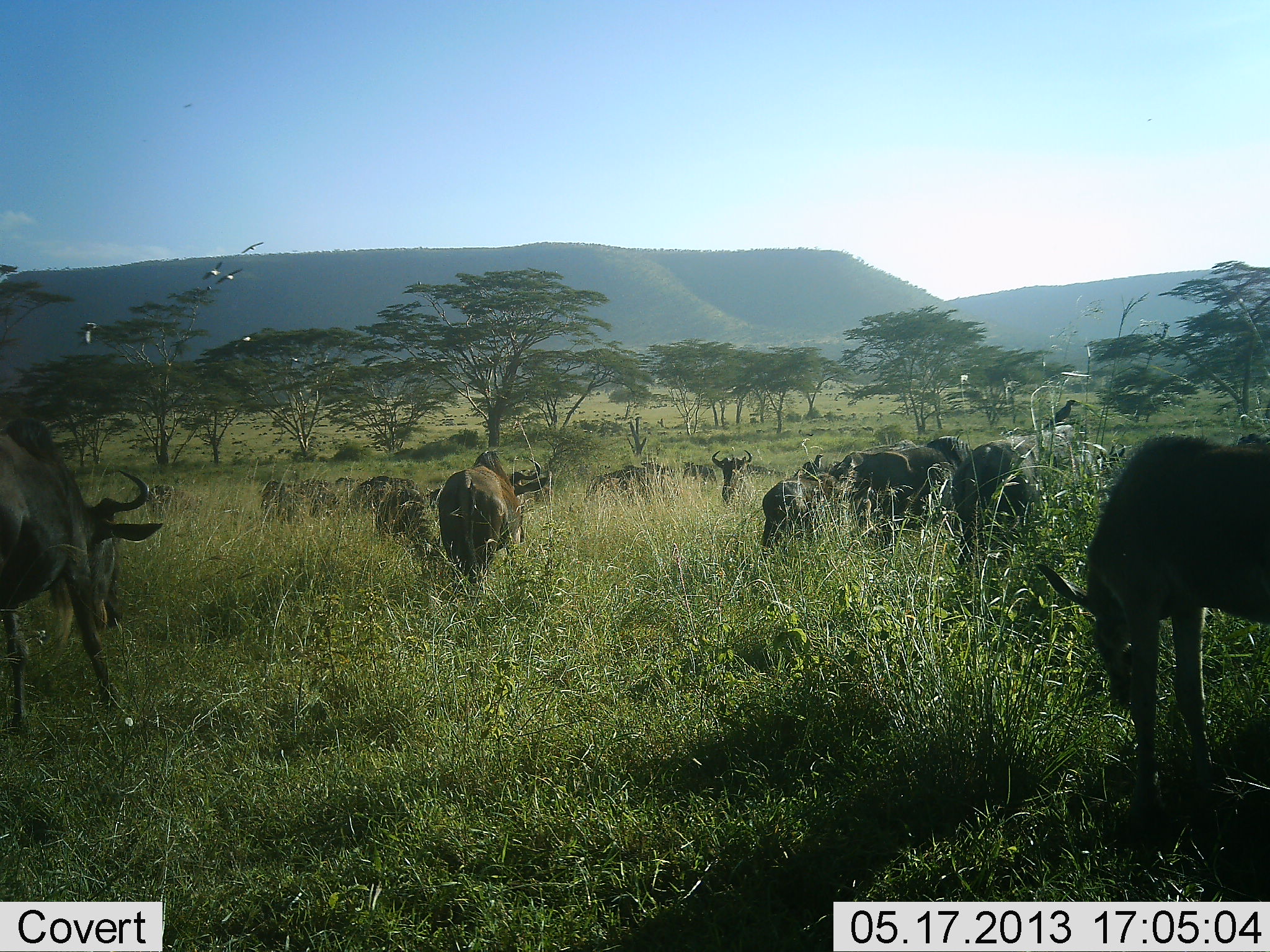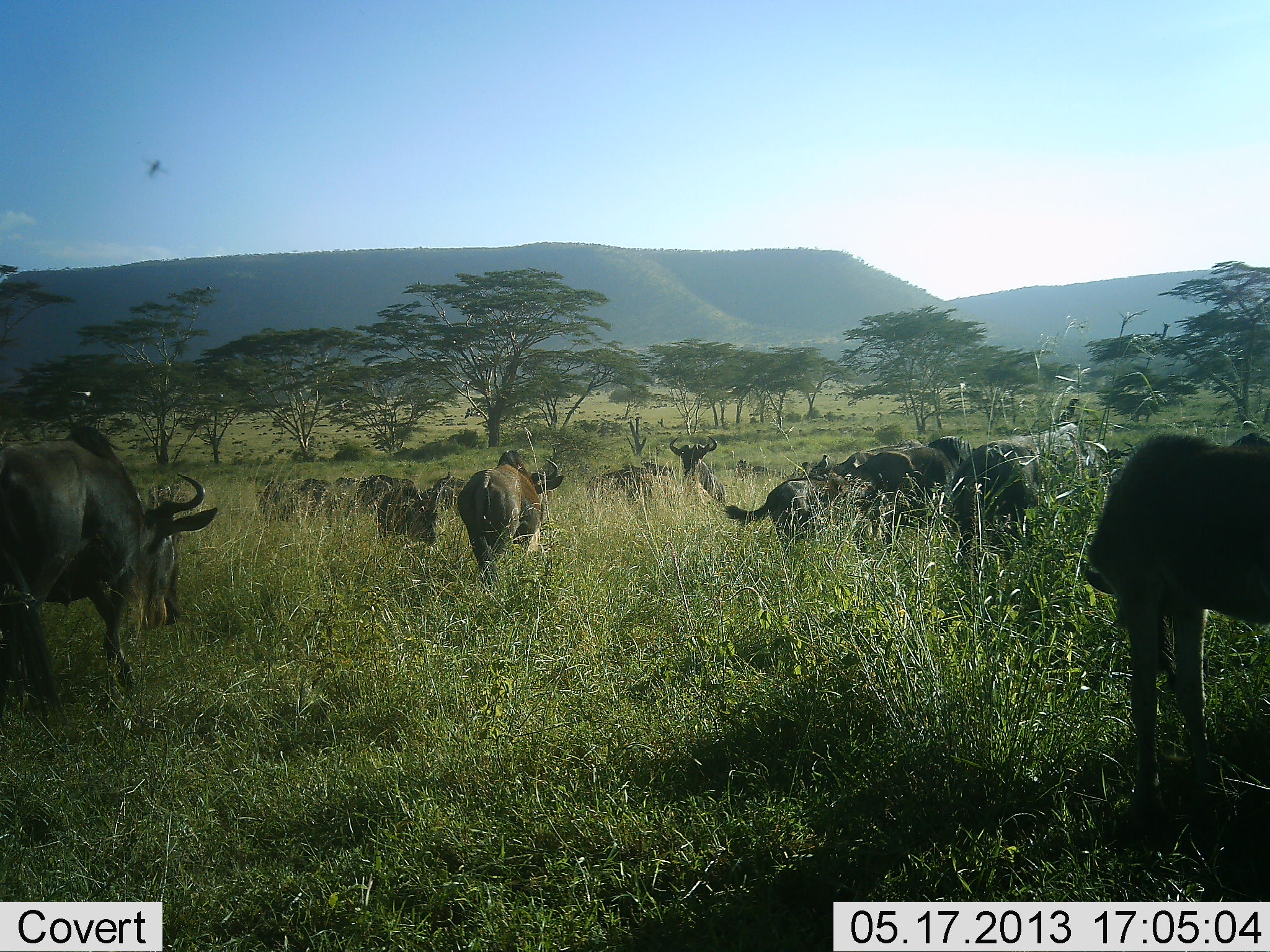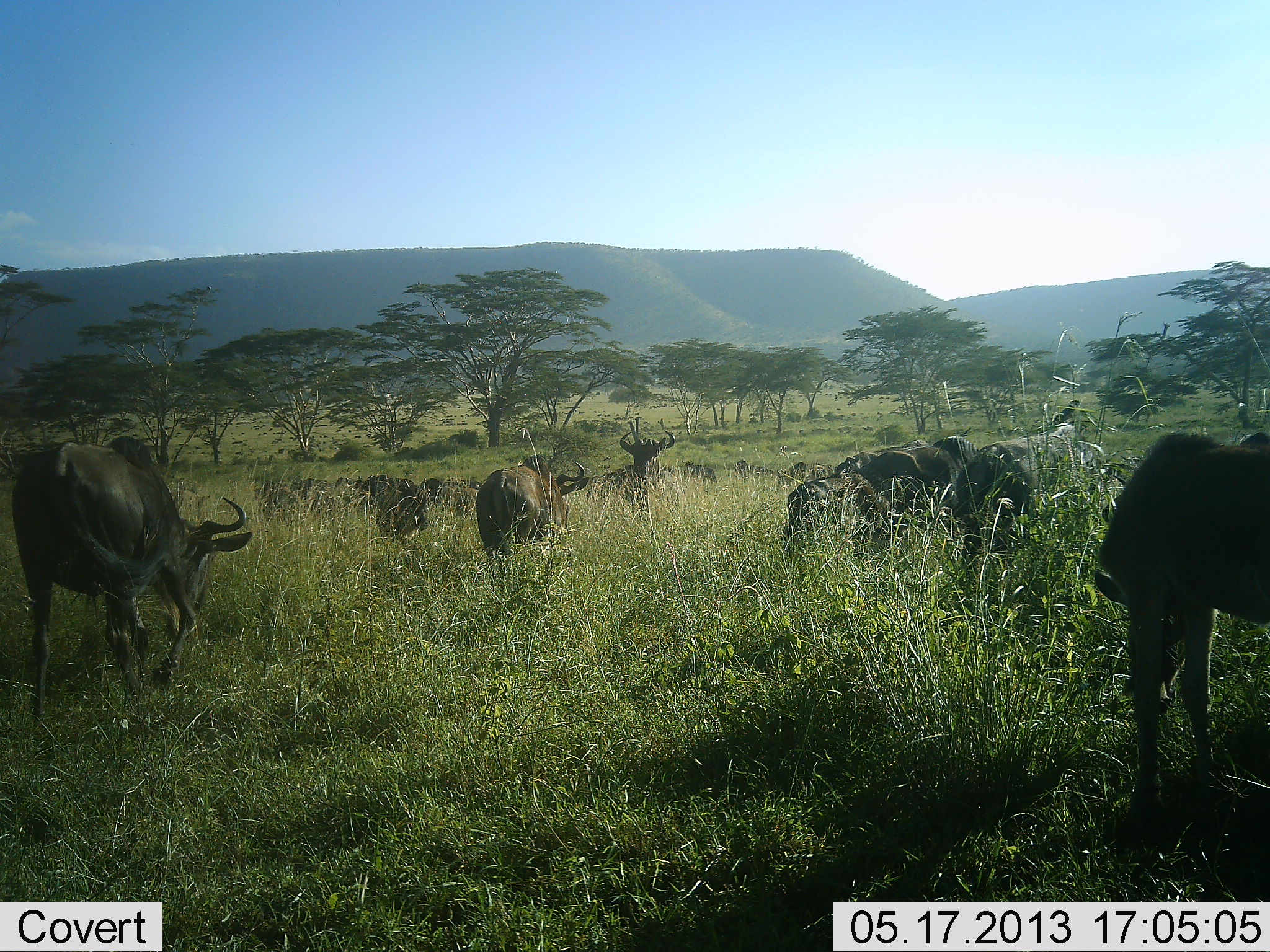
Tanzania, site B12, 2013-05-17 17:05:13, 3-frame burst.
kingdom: Animalia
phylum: Chordata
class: Mammalia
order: Artiodactyla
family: Bovidae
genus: Connochaetes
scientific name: Connochaetes taurinus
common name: blue wildebeest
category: wildebeest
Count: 11-50.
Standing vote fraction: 17%.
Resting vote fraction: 9%.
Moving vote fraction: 70%.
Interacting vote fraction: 4%.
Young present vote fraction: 0%.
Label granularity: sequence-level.